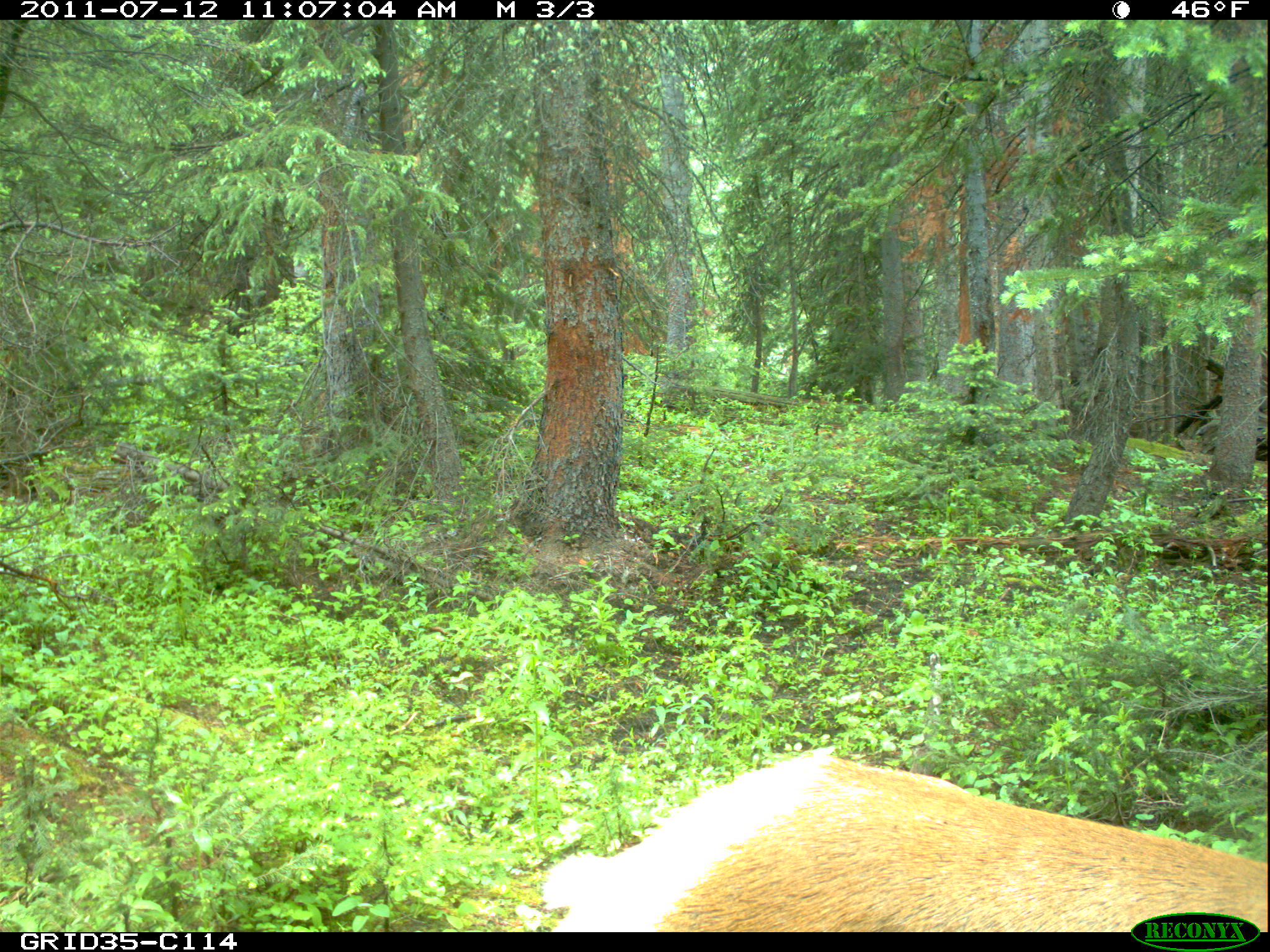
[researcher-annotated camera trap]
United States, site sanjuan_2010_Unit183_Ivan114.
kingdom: Animalia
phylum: Chordata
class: Mammalia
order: Artiodactyla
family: Cervidae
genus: Cervus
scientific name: Cervus elaphus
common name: red deer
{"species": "Cervus elaphus (red deer)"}